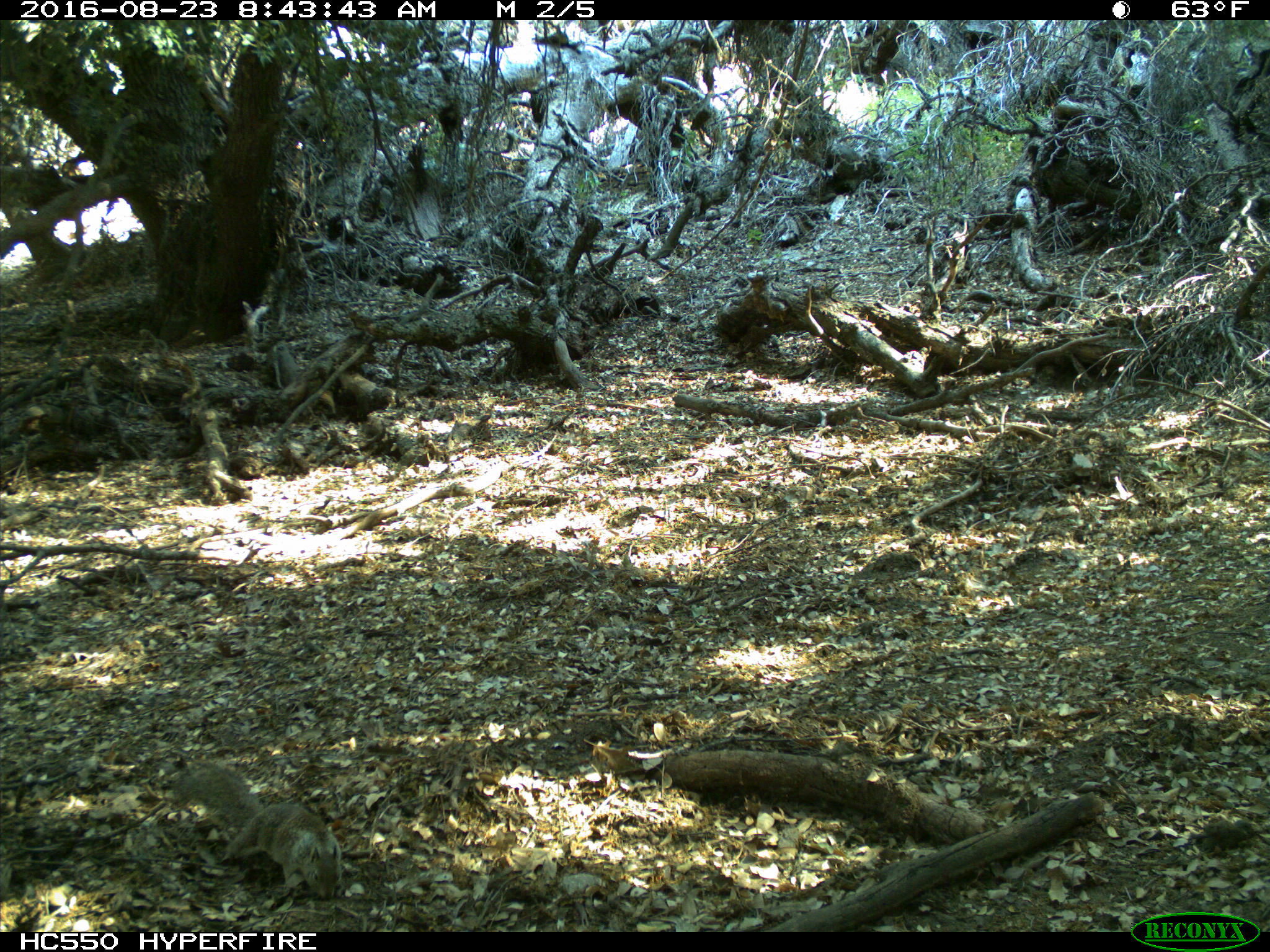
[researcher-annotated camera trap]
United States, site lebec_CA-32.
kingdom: Animalia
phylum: Chordata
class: Mammalia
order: Rodentia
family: Sciuridae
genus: Otospermophilus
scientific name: Otospermophilus beecheyi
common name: california ground squirrel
Otospermophilus beecheyi (california ground squirrel).